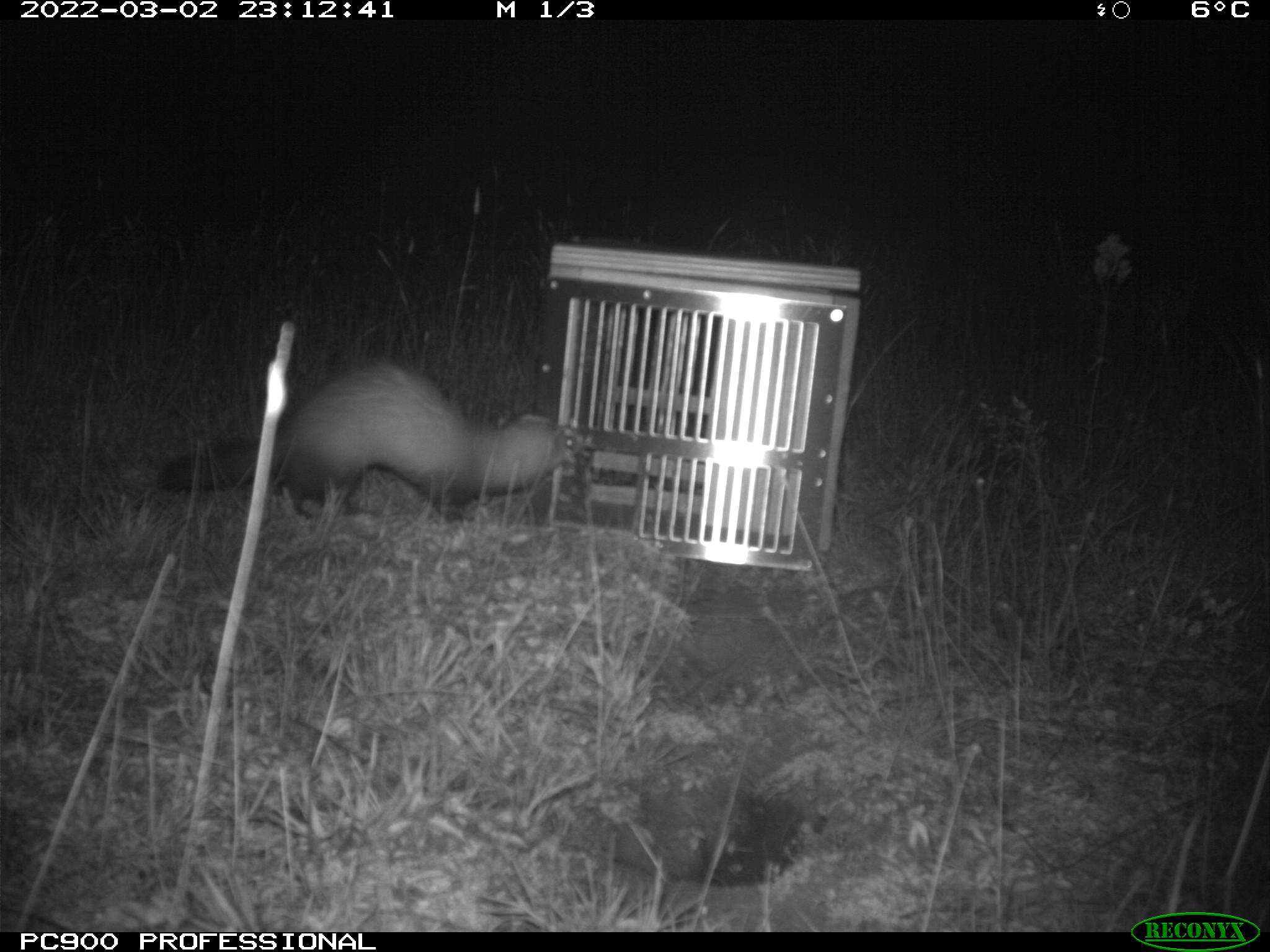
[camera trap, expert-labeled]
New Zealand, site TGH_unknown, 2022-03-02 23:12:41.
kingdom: Animalia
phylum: Chordata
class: Mammalia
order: Carnivora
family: Mustelidae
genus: Mustela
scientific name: Mustela furo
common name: ferret